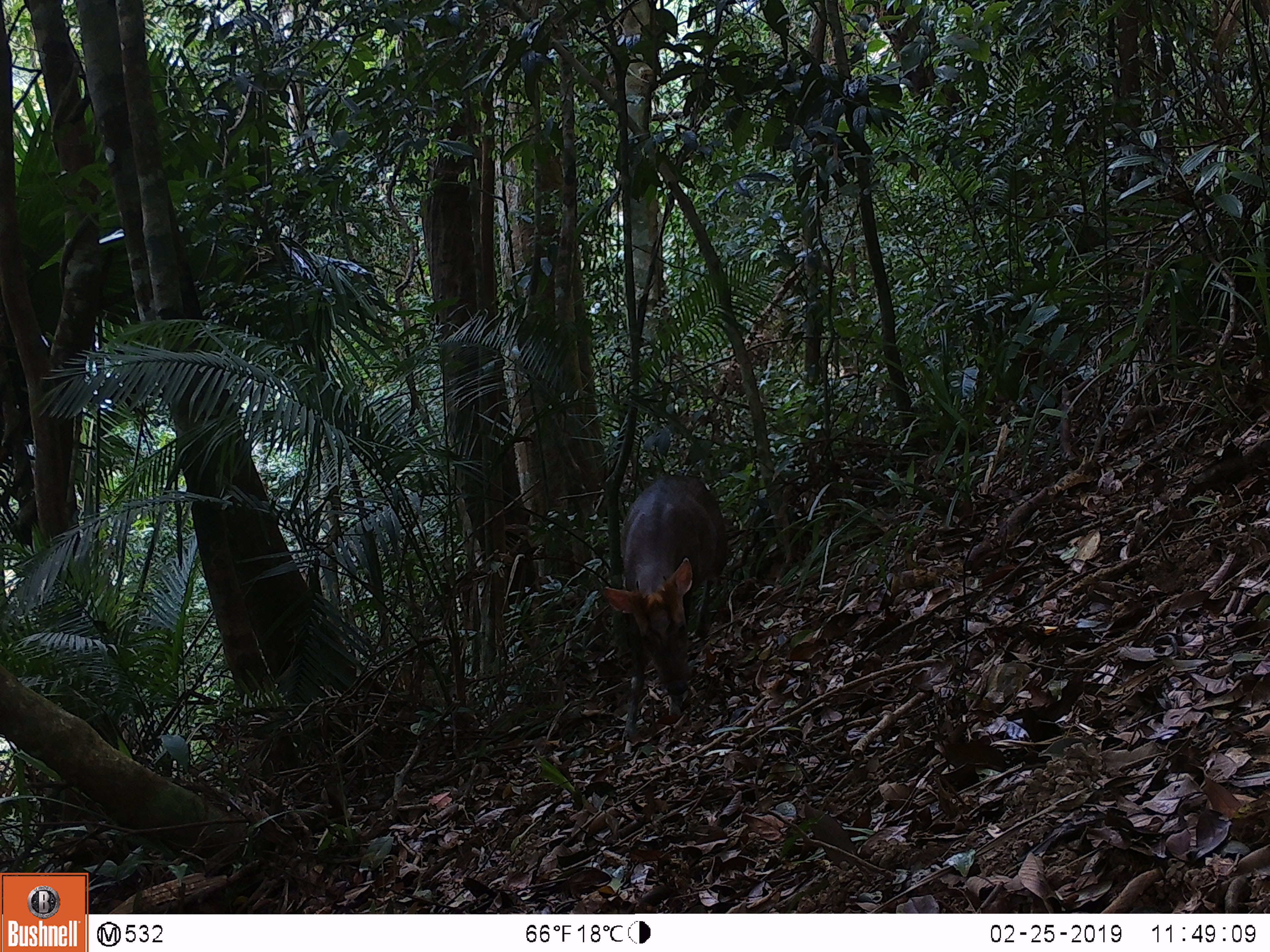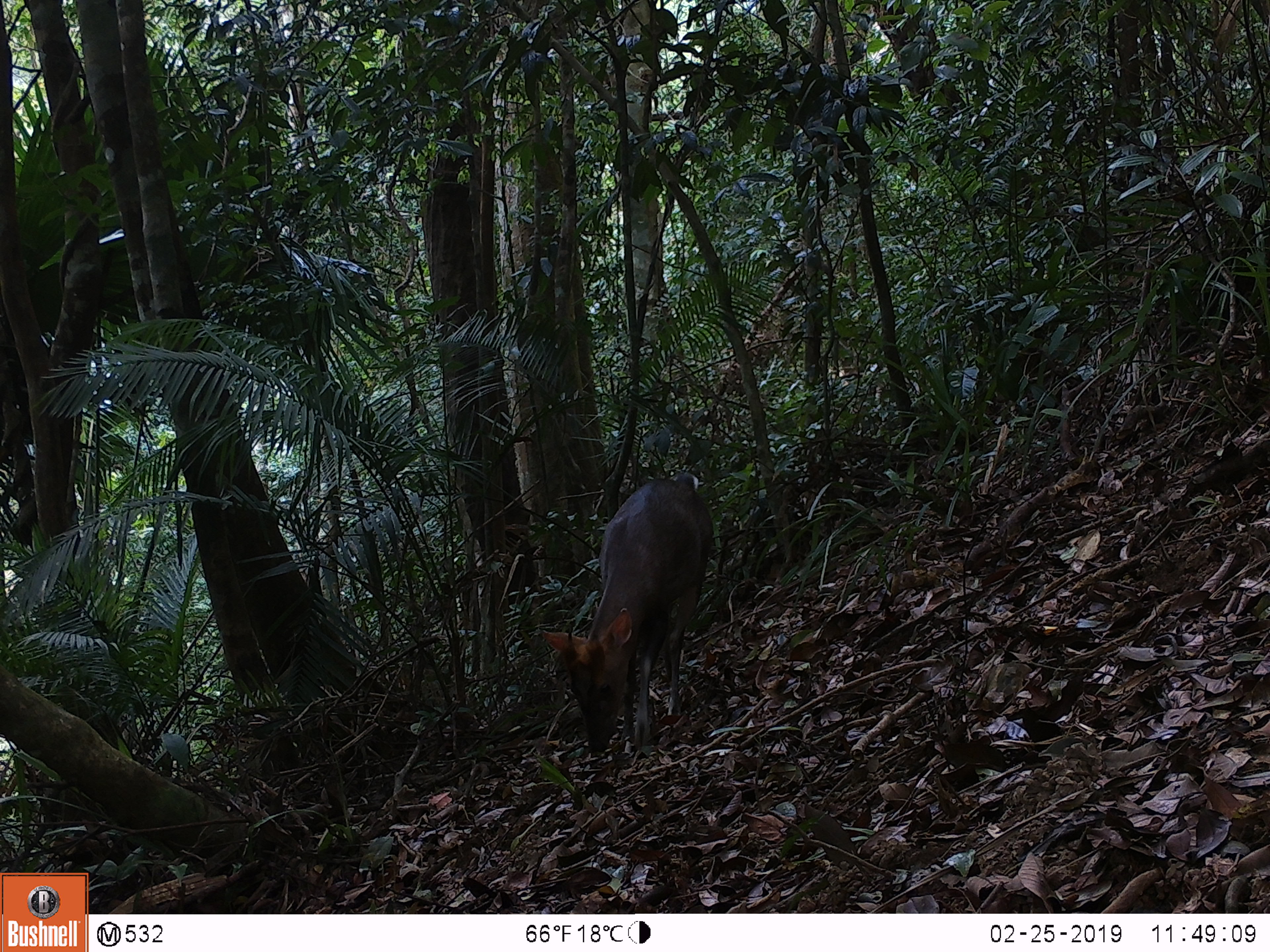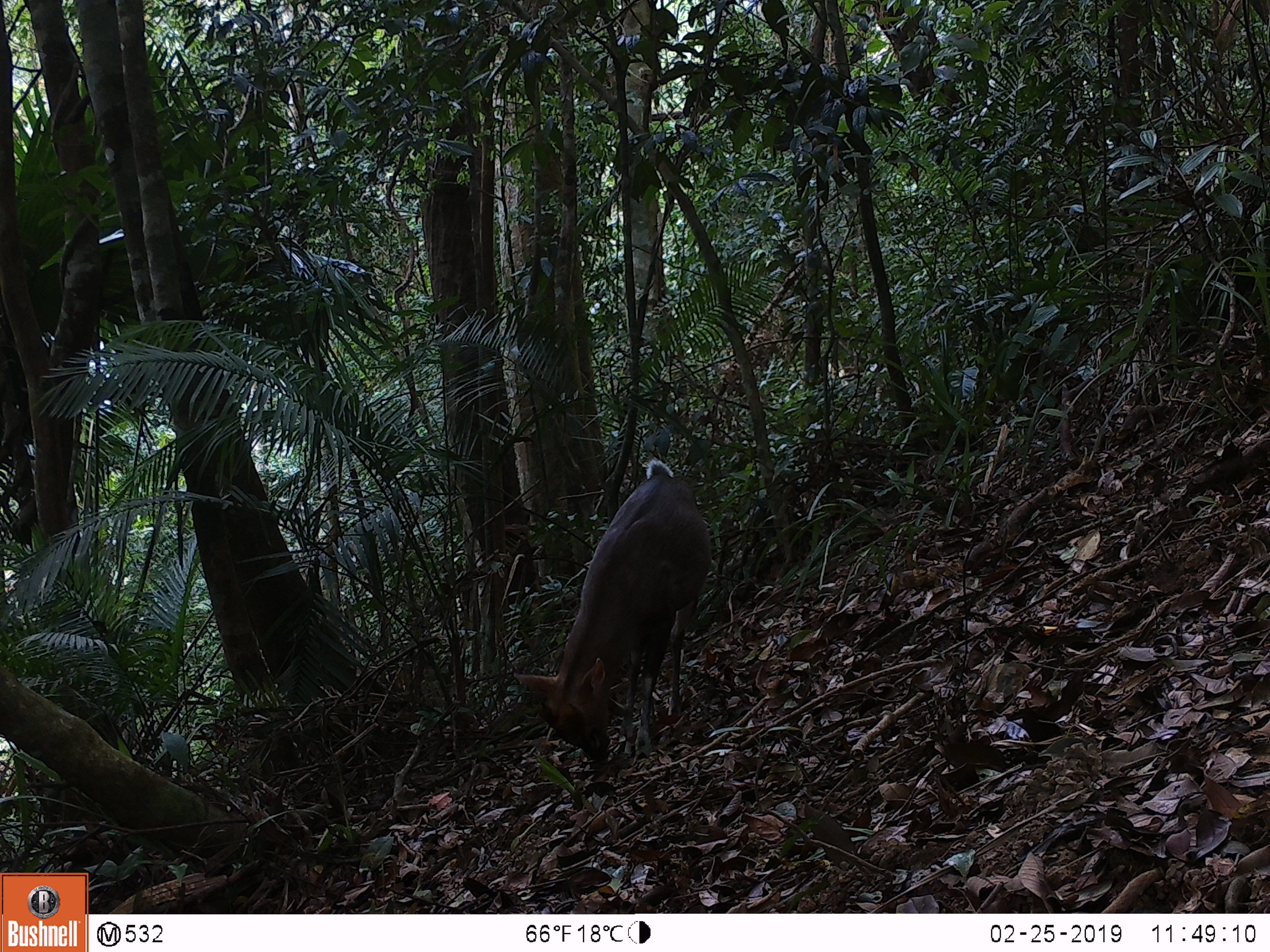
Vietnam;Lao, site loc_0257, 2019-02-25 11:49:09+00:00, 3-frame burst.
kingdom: Animalia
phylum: Chordata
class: Mammalia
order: Artiodactyla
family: Cervidae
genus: Muntiacus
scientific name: Muntiacus rooseveltorum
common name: roosevelt's muntjac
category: roosevelts muntjac group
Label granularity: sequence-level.